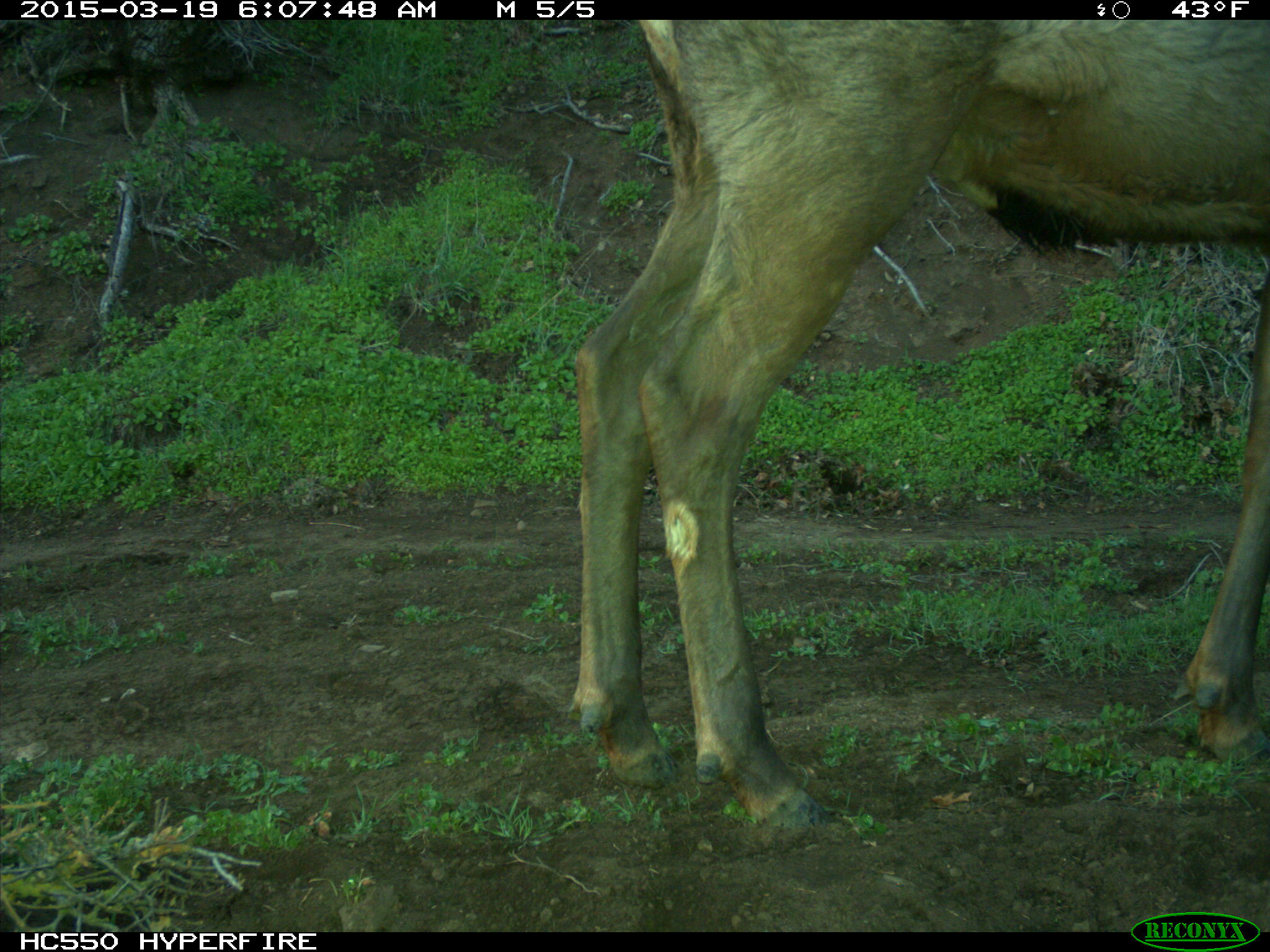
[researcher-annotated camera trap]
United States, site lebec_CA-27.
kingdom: Animalia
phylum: Chordata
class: Mammalia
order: Artiodactyla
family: Cervidae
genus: Cervus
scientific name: Cervus canadensis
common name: elk